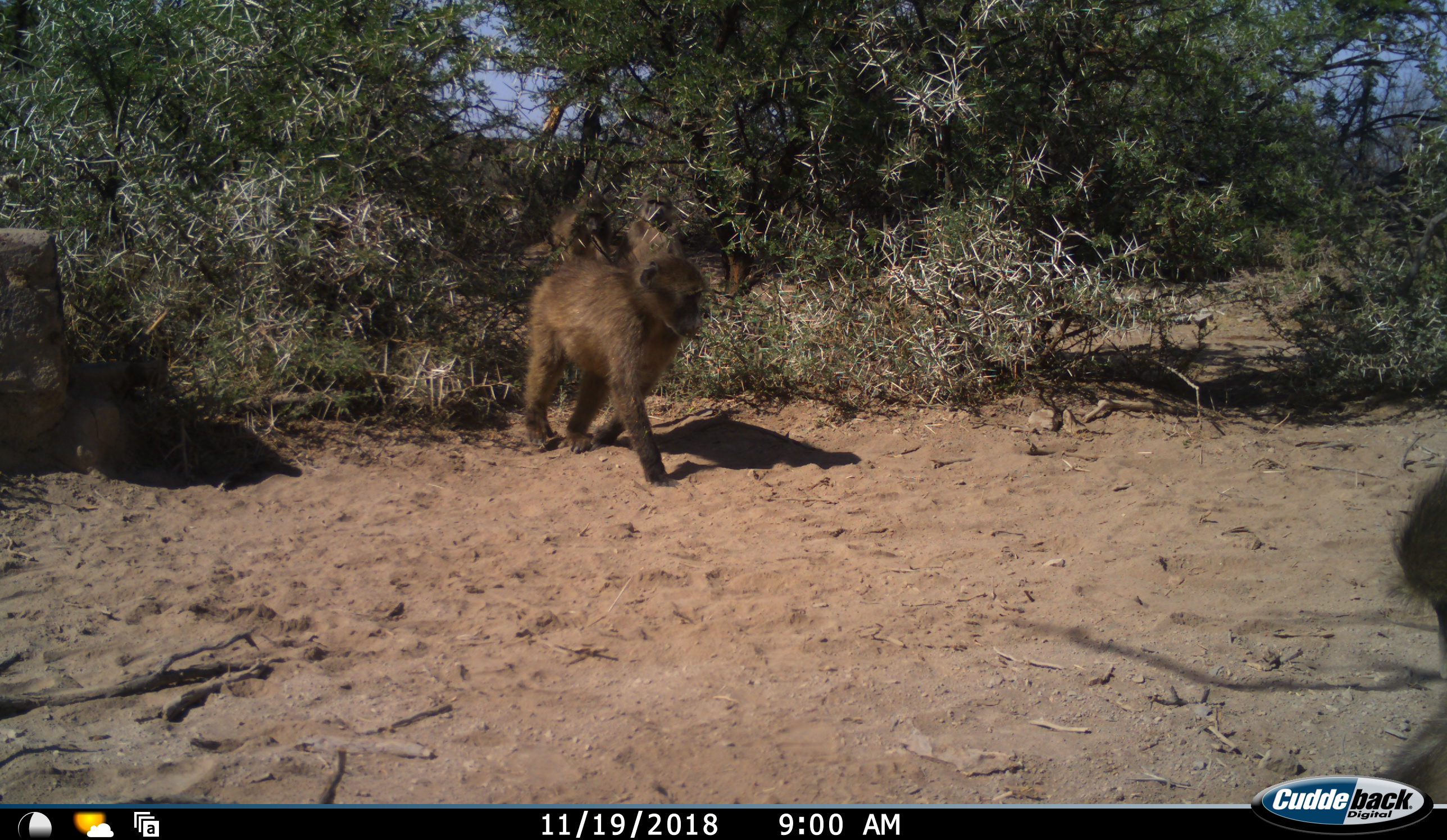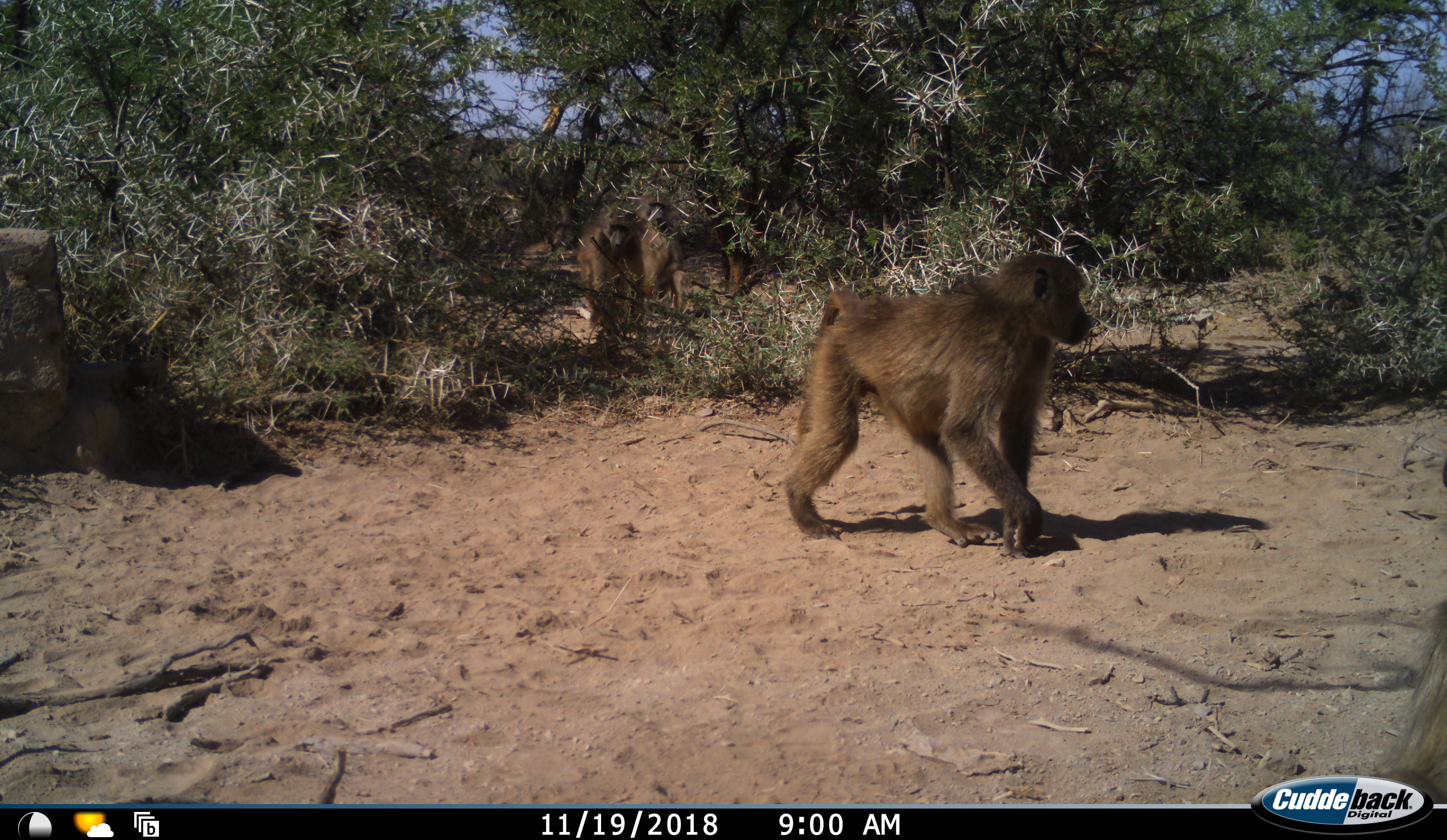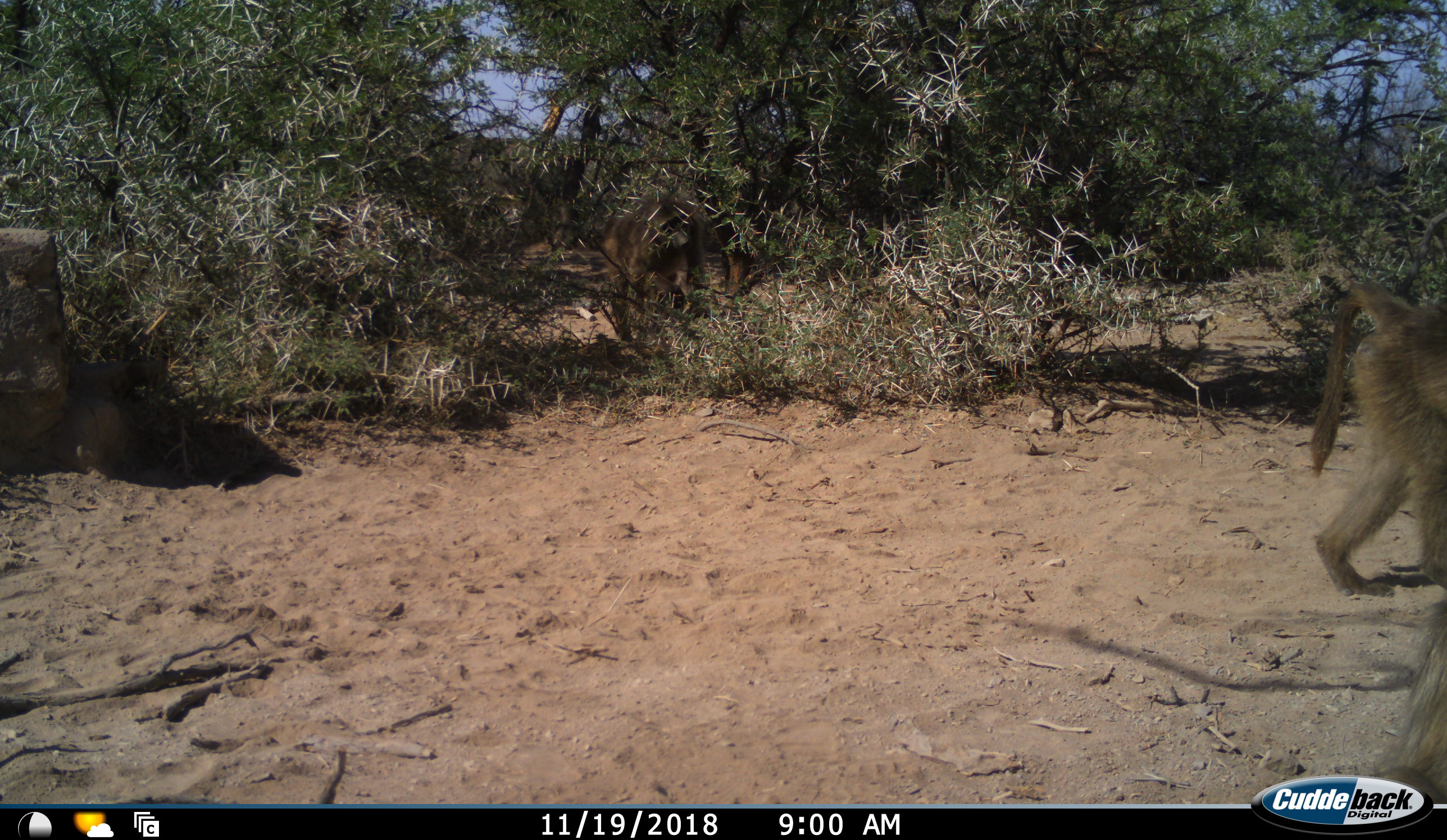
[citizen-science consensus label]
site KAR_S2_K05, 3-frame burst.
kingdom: Animalia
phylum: Chordata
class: Mammalia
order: Primates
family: Cercopithecidae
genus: Papio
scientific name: Papio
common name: baboon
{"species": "baboon (Papio)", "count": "3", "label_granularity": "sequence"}